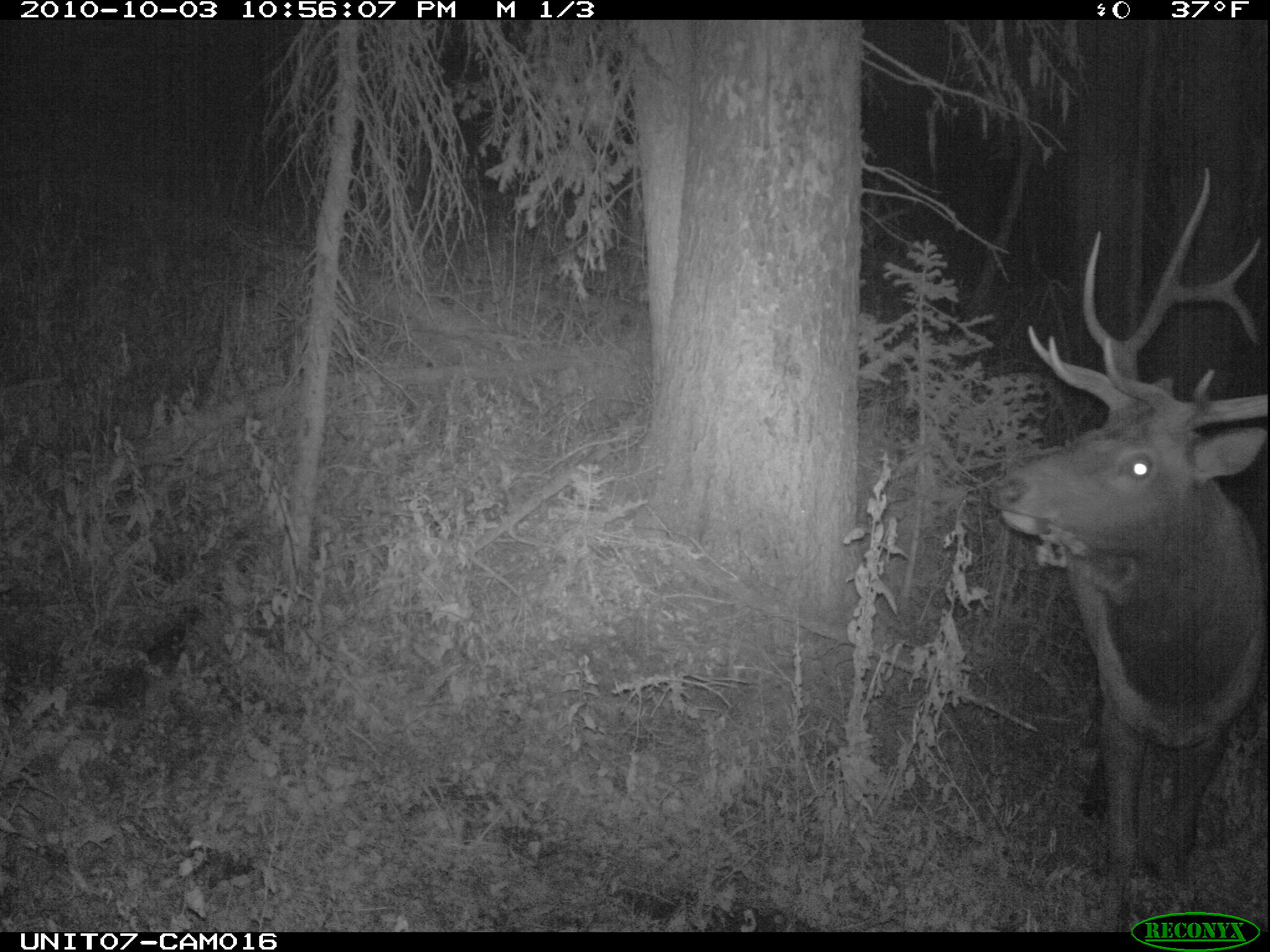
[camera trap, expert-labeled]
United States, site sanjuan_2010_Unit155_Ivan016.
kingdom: Animalia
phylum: Chordata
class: Mammalia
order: Artiodactyla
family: Cervidae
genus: Cervus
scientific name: Cervus elaphus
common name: red deer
Cervus elaphus (red deer).